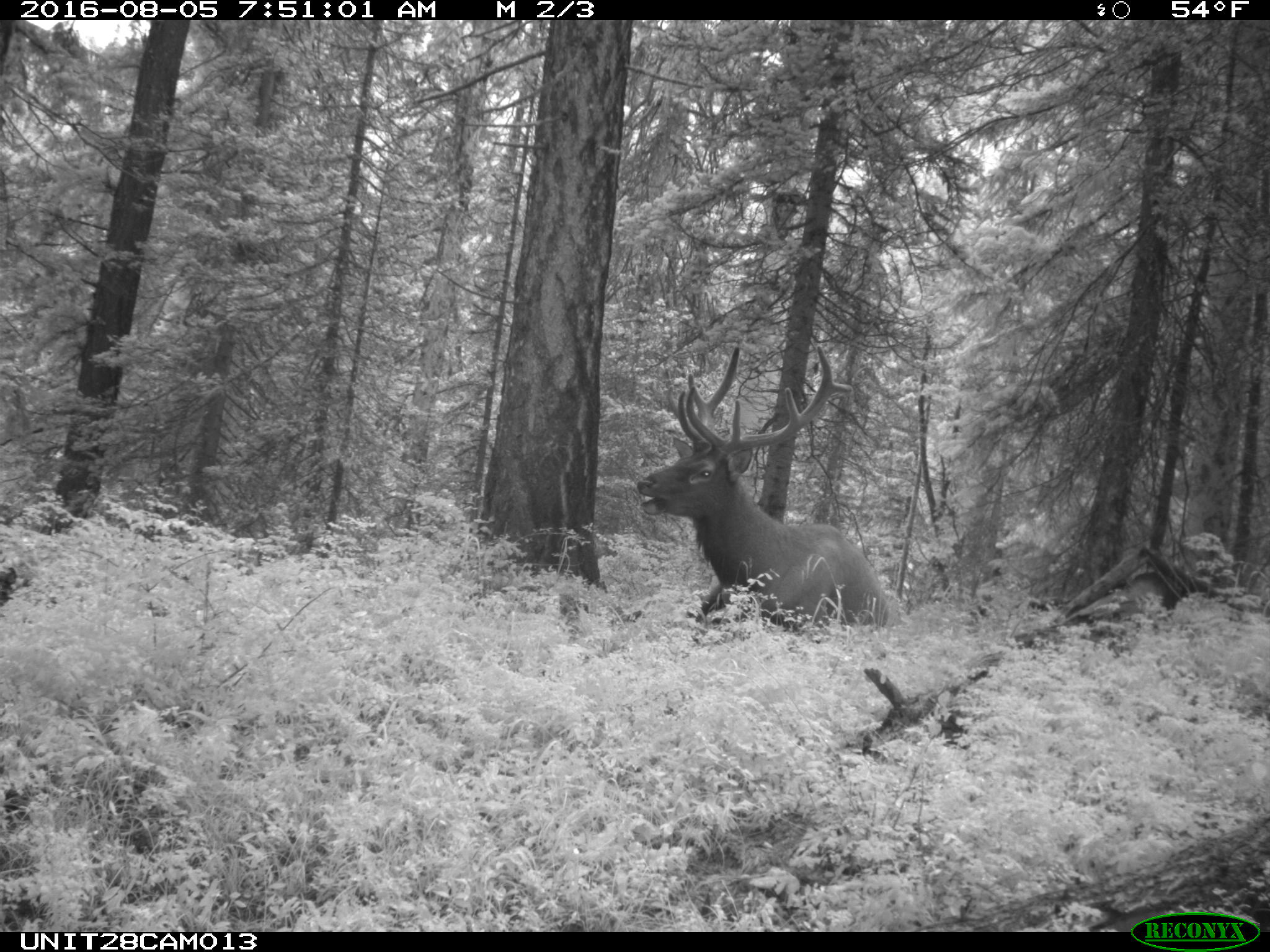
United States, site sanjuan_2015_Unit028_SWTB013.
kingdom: Animalia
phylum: Chordata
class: Mammalia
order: Artiodactyla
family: Cervidae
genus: Cervus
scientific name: Cervus elaphus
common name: red deer